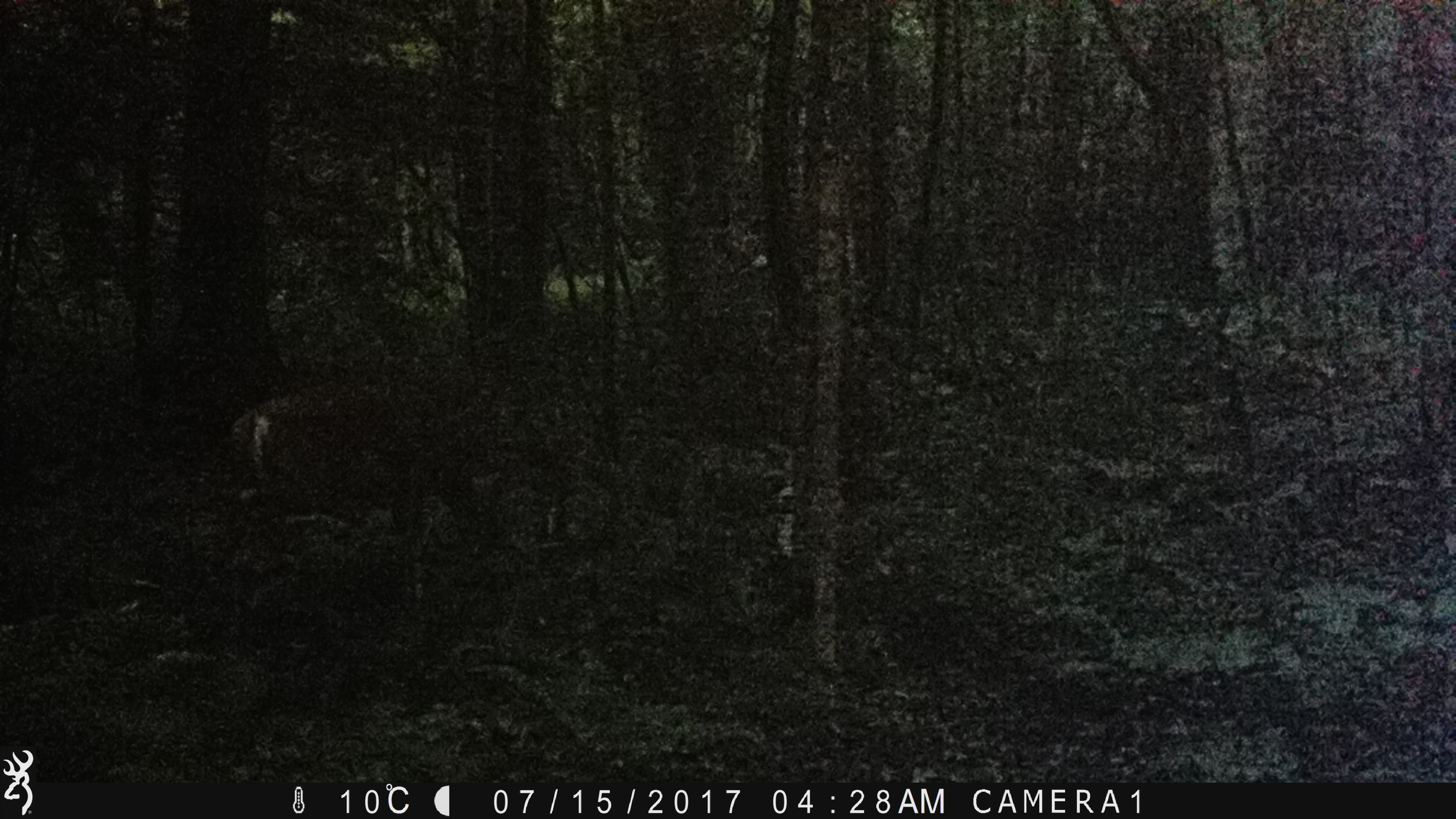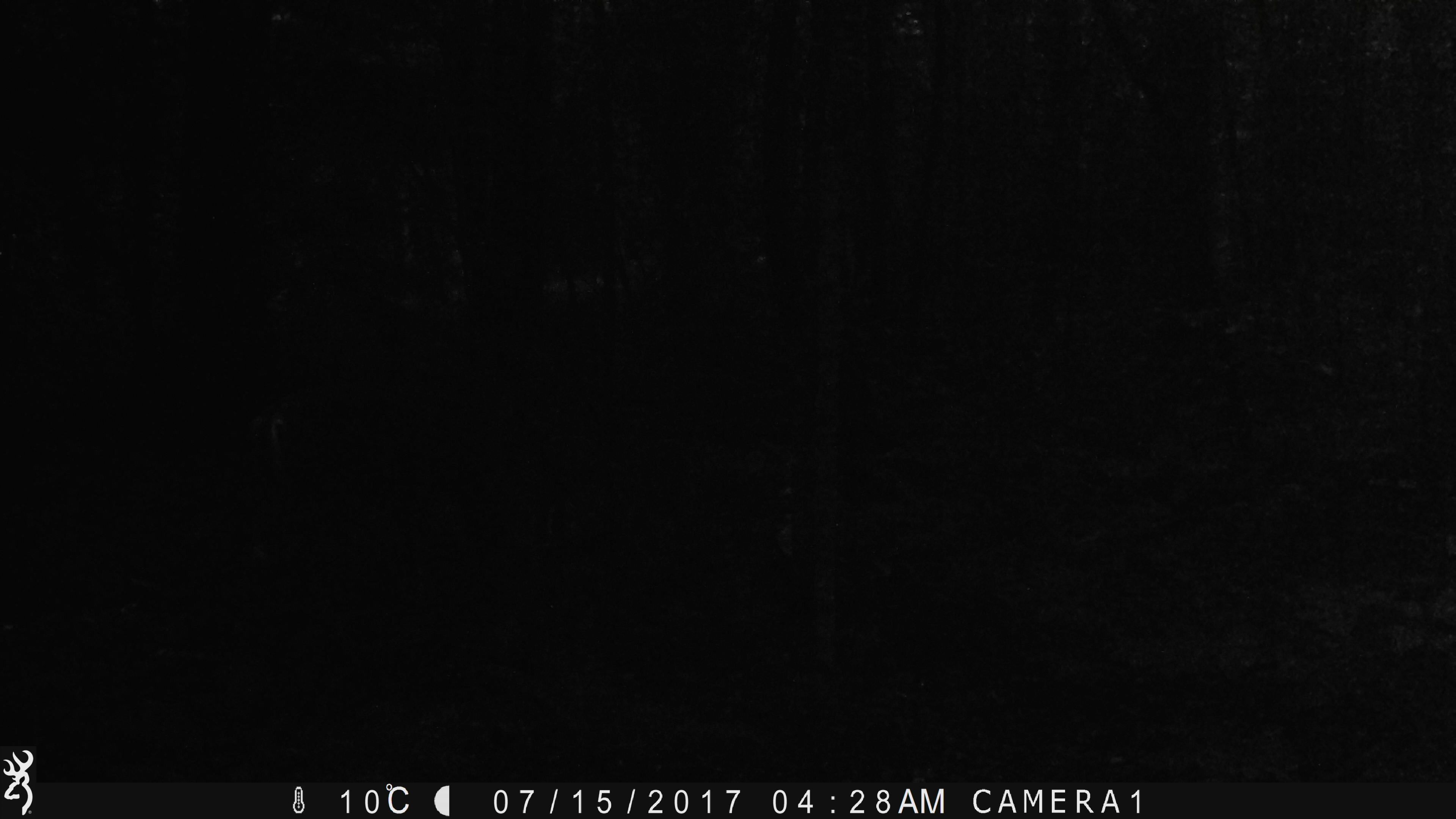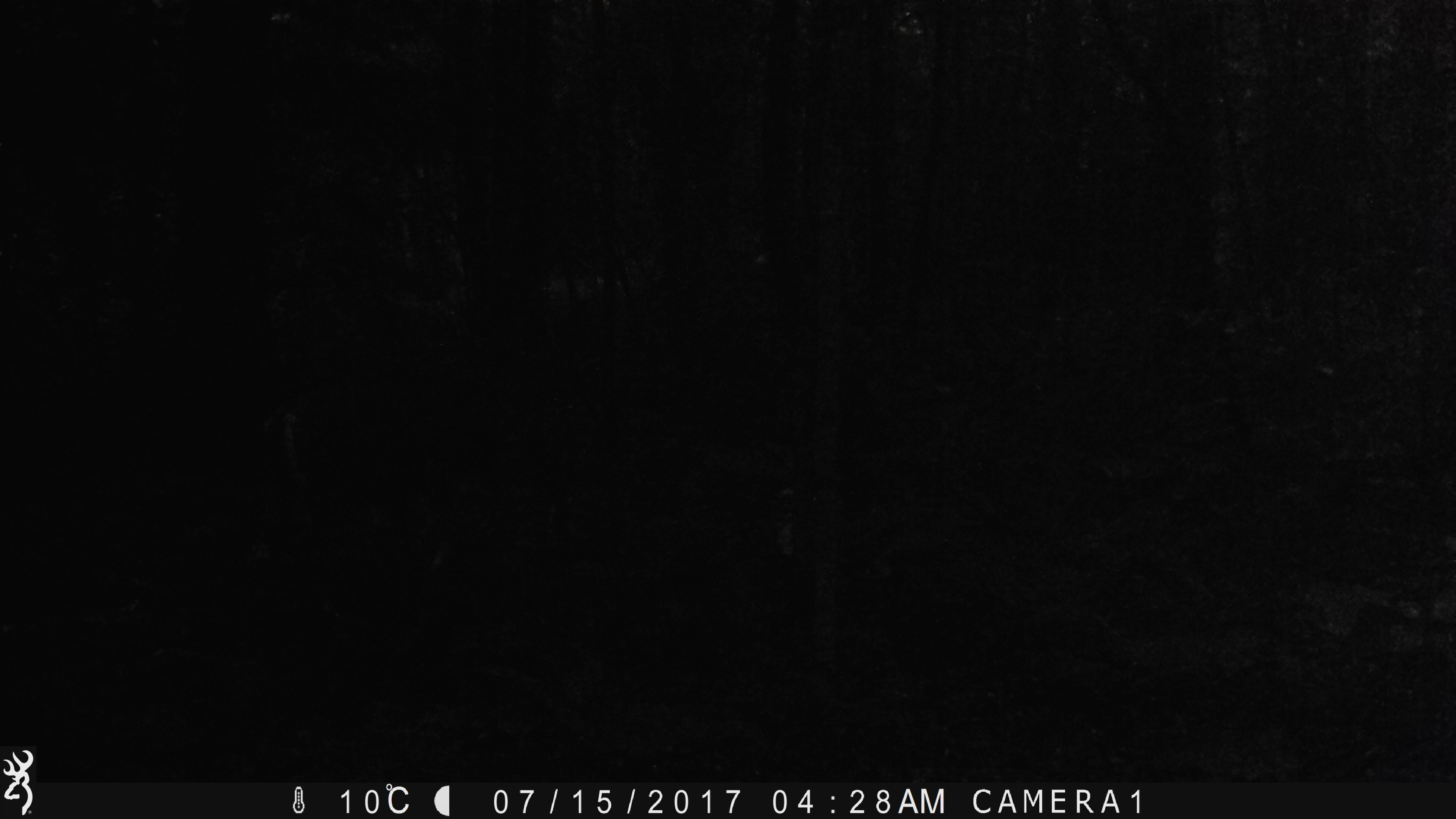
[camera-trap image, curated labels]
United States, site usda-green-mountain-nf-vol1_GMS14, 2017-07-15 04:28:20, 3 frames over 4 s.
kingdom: Animalia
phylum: Chordata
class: Mammalia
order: Artiodactyla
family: Cervidae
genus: Odocoileus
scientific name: Odocoileus virginianus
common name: white-tailed deer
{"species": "white-tailed deer (Odocoileus virginianus)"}